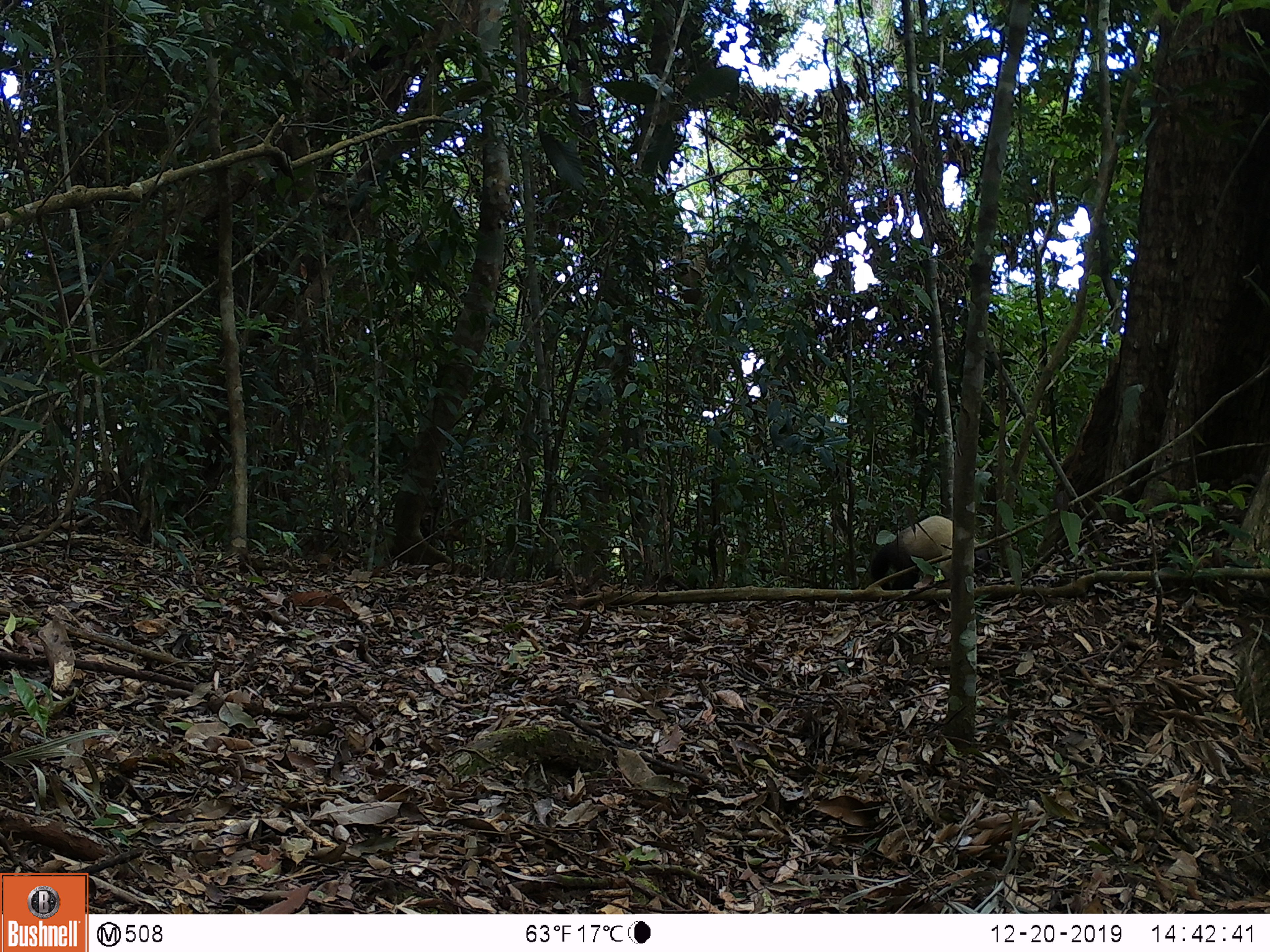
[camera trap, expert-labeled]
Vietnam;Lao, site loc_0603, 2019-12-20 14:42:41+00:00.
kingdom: Animalia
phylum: Chordata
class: Mammalia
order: Carnivora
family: Mustelidae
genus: Martes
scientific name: Martes flavigula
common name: yellow-throated marten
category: yellow throated marten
Yellow throated marten (yellow-throated marten) (Martes flavigula). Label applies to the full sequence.